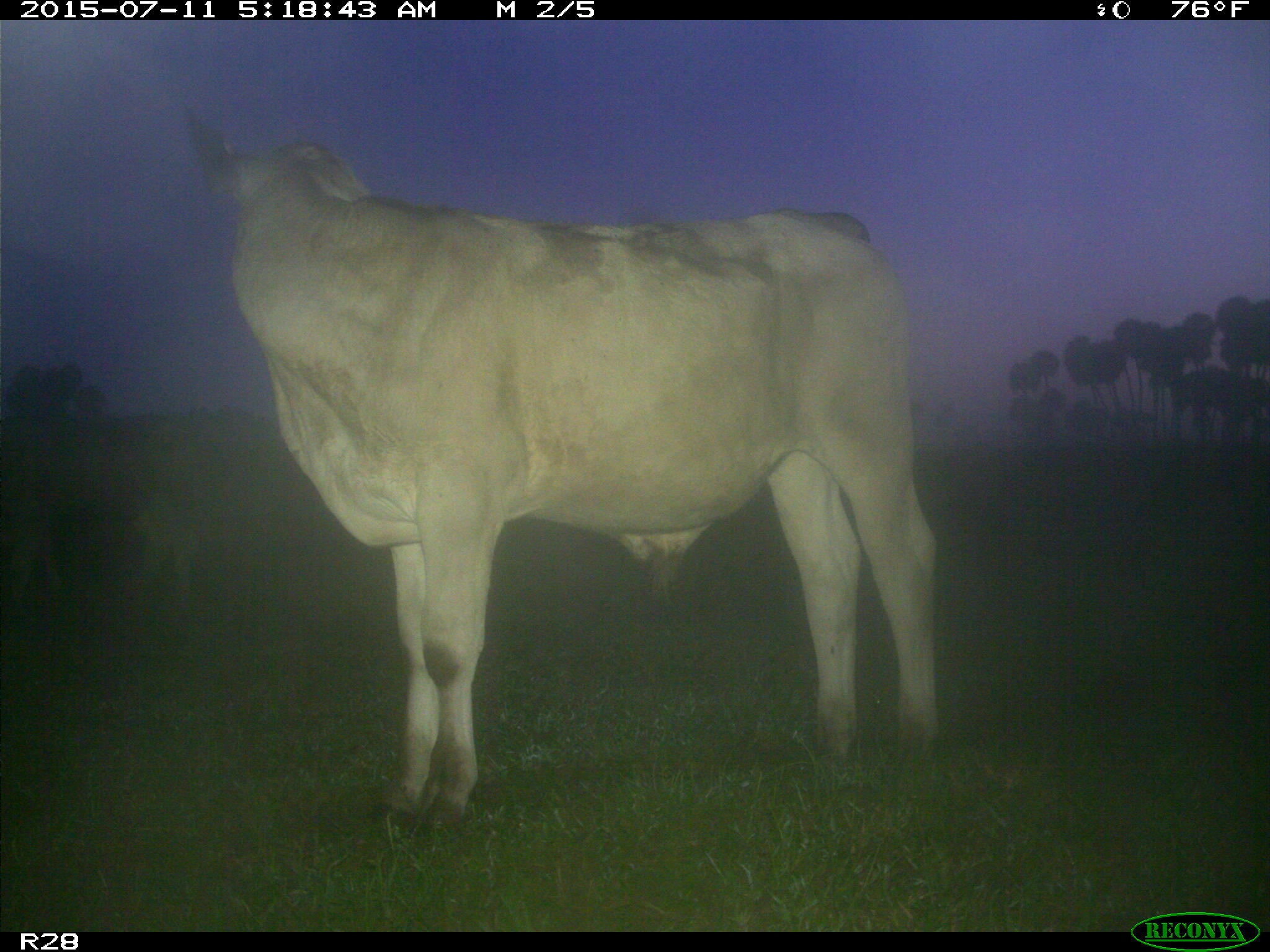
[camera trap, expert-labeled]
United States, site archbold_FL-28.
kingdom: Animalia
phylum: Chordata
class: Mammalia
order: Artiodactyla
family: Bovidae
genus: Bos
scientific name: Bos taurus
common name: domestic cow